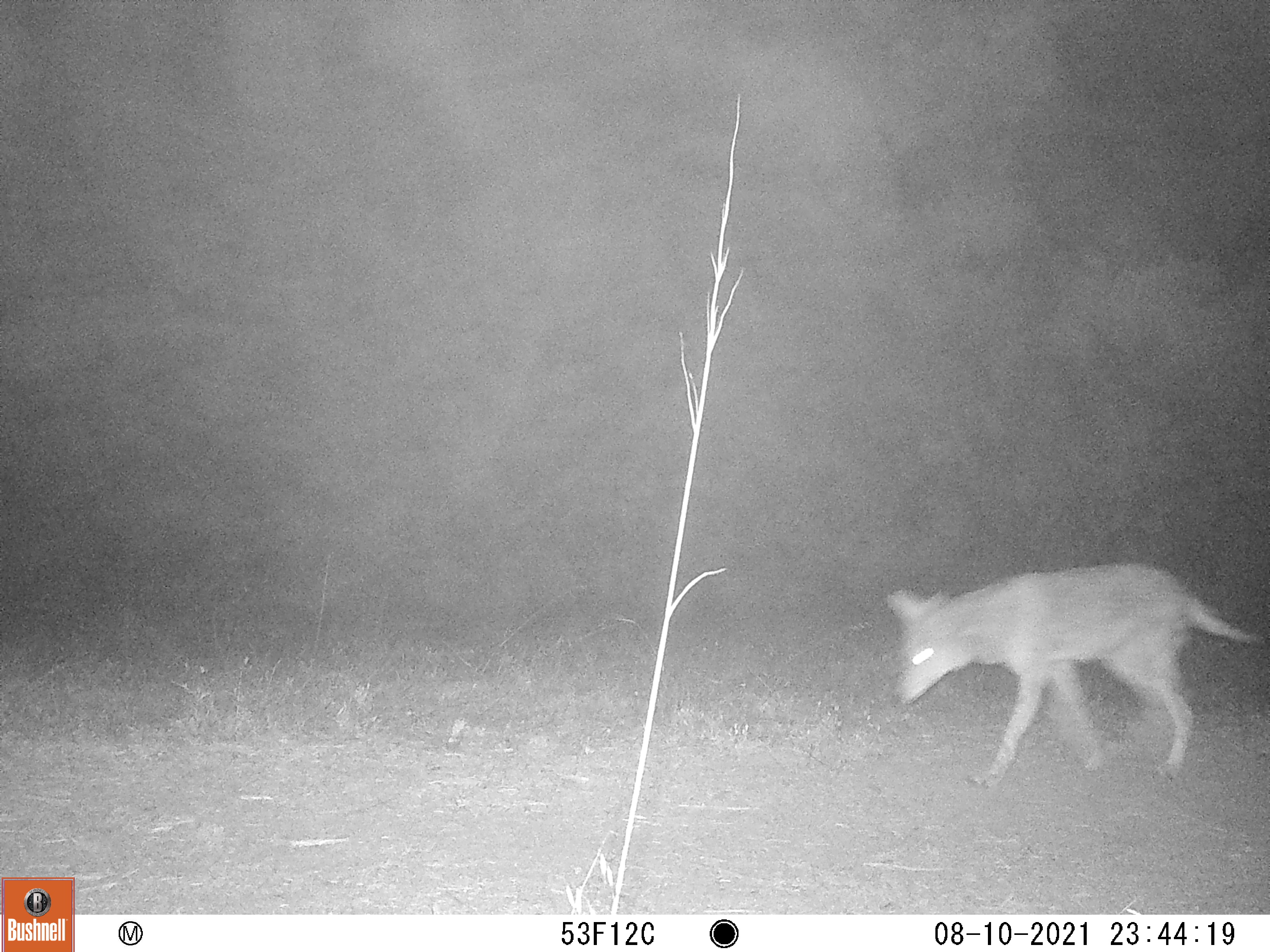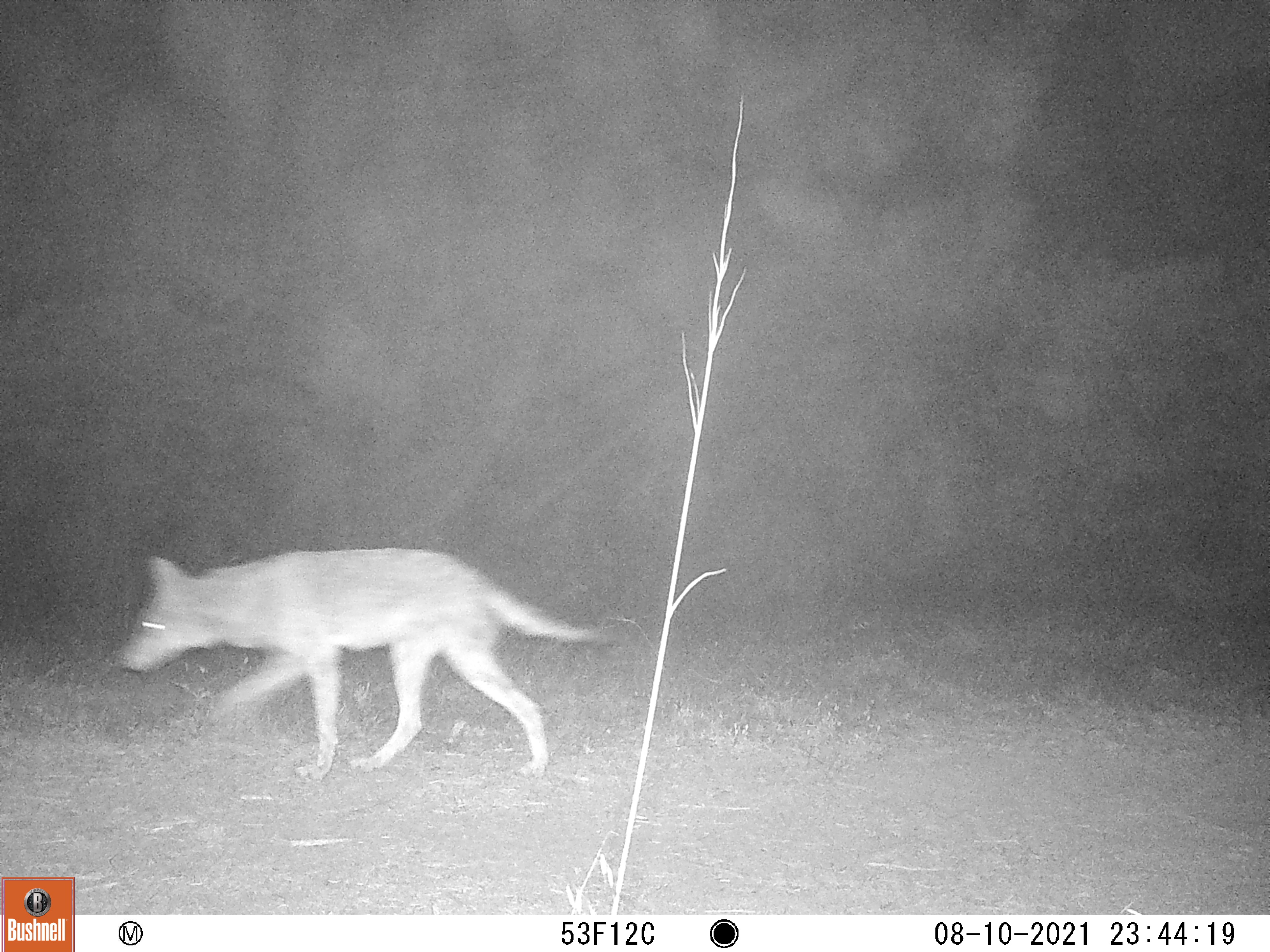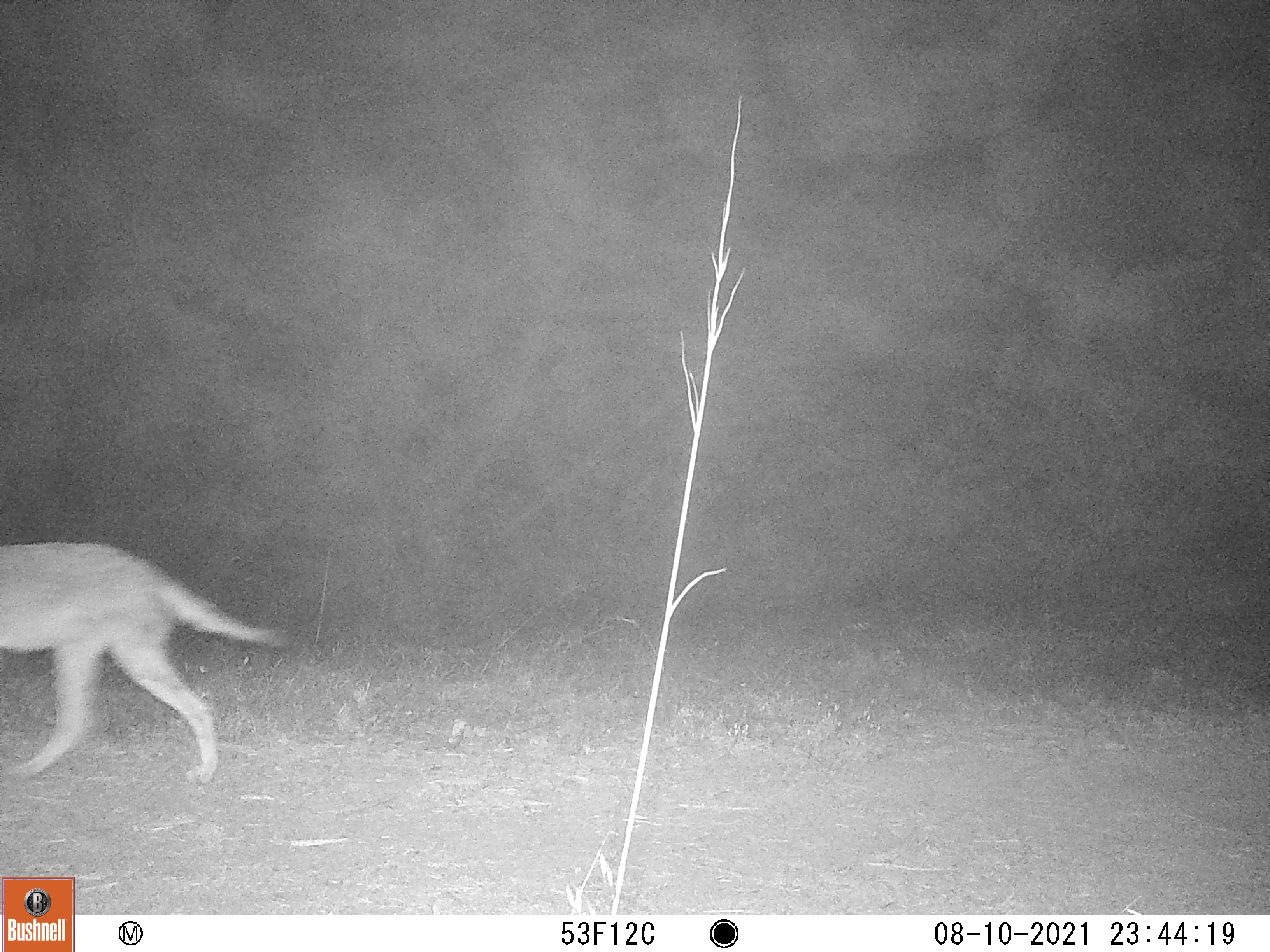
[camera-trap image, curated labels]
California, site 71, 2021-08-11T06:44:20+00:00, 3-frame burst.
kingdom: Animalia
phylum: Chordata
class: Mammalia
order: Carnivora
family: Canidae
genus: Canis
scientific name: Canis latrans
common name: coyote